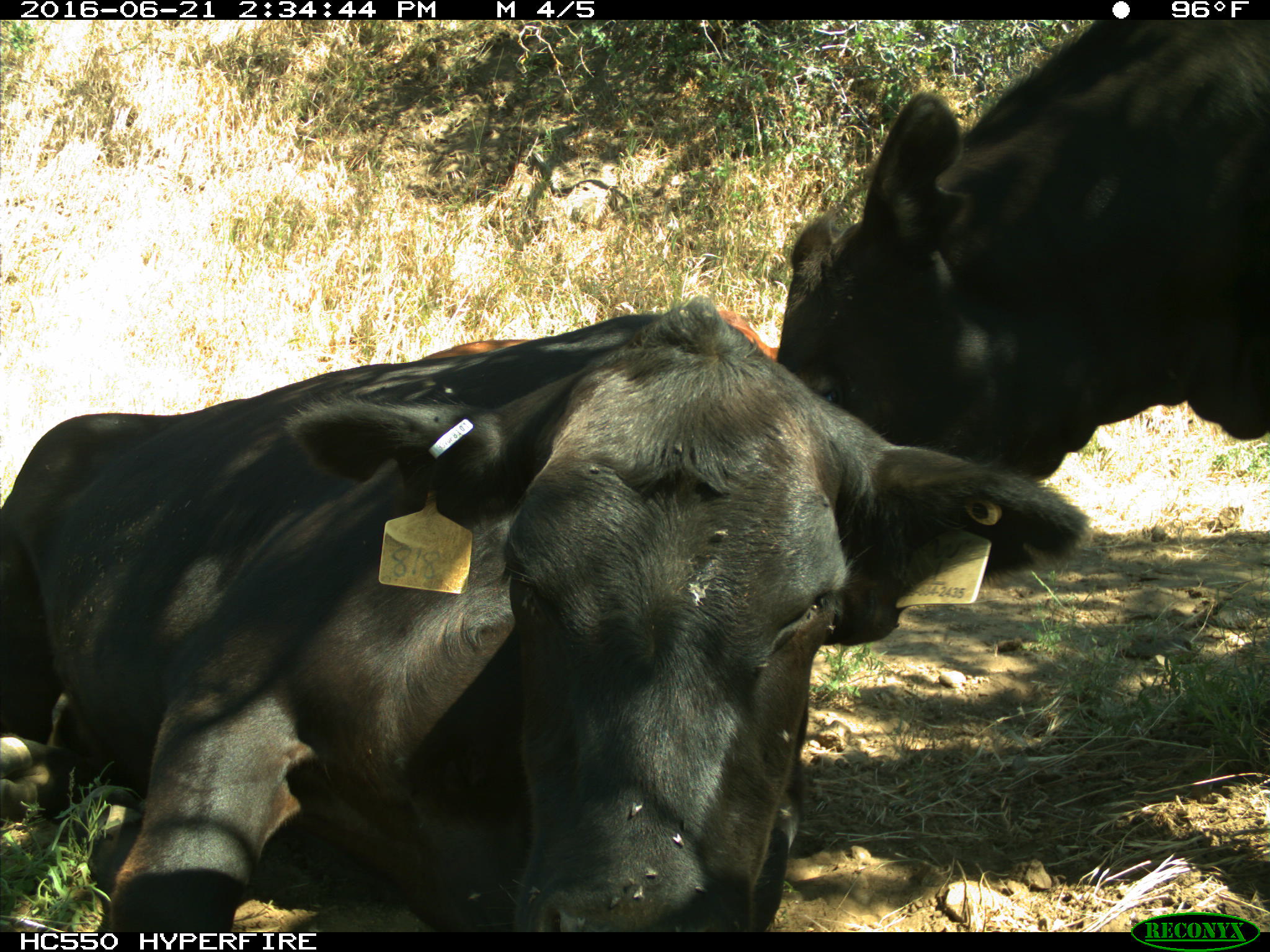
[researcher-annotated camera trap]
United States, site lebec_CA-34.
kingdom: Animalia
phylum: Chordata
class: Mammalia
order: Artiodactyla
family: Bovidae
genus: Bos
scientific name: Bos taurus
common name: domestic cow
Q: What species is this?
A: Bos taurus (domestic cow).